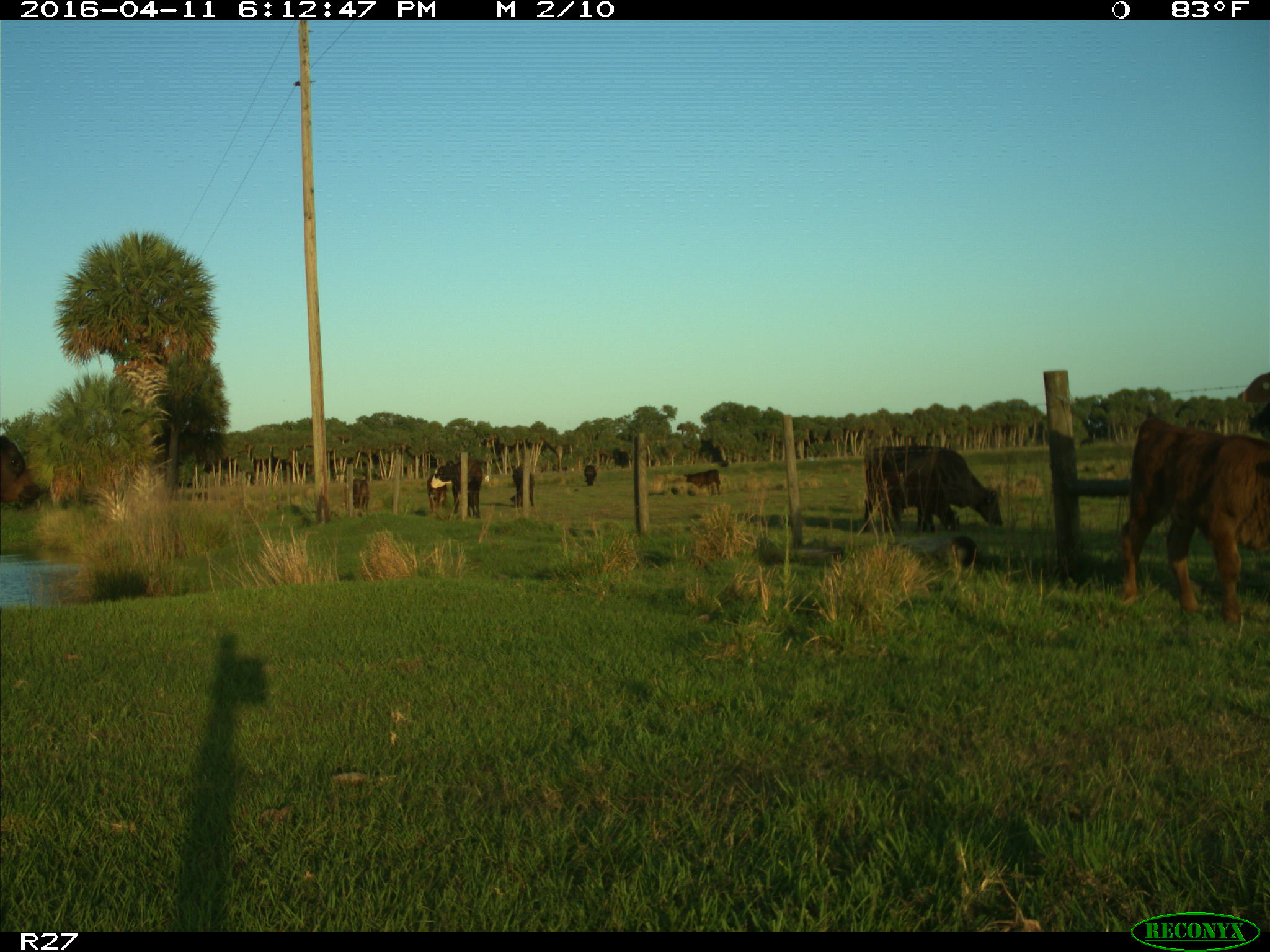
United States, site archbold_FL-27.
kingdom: Animalia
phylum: Chordata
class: Mammalia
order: Artiodactyla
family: Bovidae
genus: Bos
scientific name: Bos taurus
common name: domestic cow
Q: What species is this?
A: Bos taurus (domestic cow).